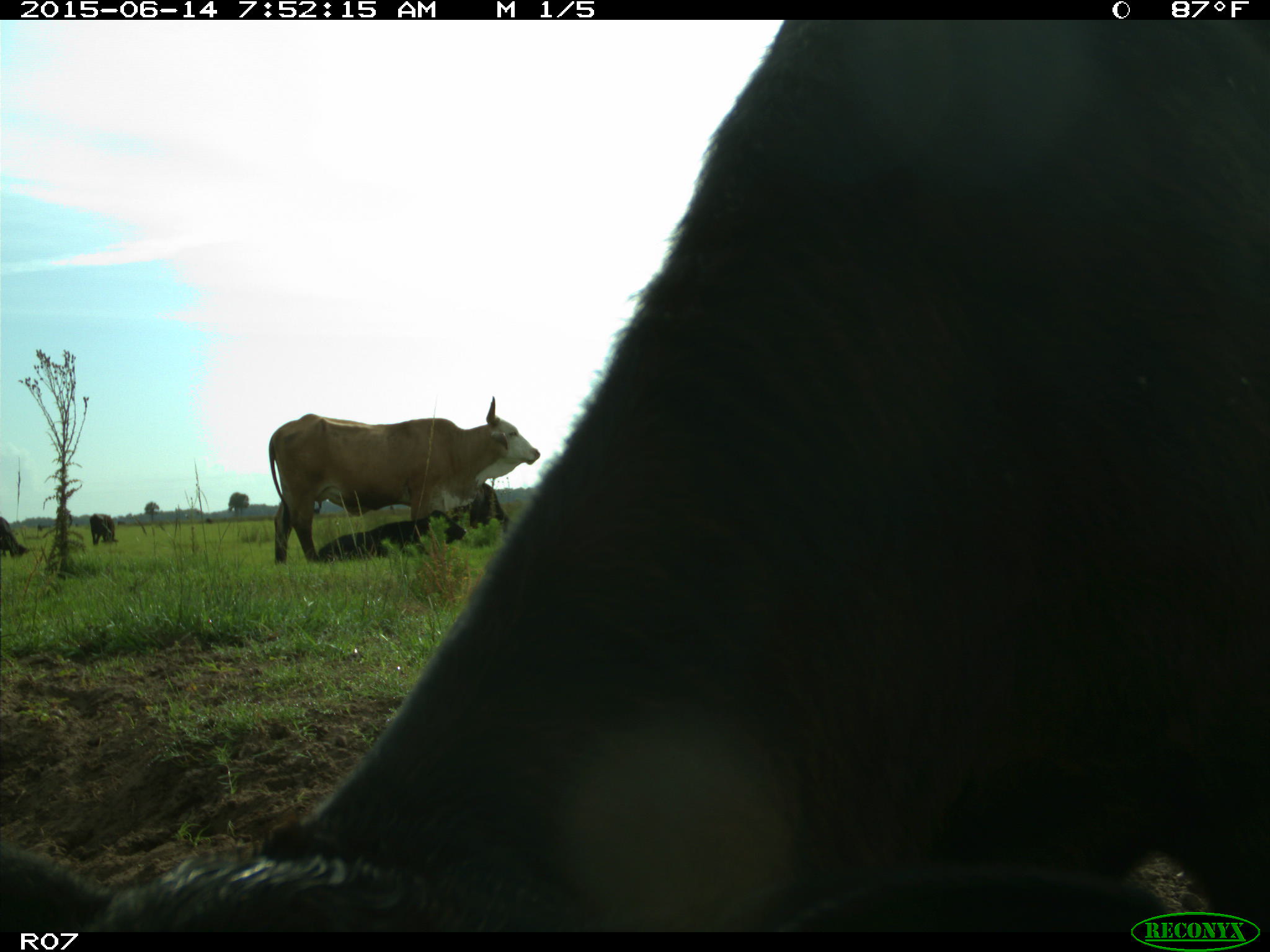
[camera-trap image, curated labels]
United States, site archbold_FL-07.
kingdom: Animalia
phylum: Chordata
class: Mammalia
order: Artiodactyla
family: Bovidae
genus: Bos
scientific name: Bos taurus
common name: domestic cow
Bos taurus (domestic cow).